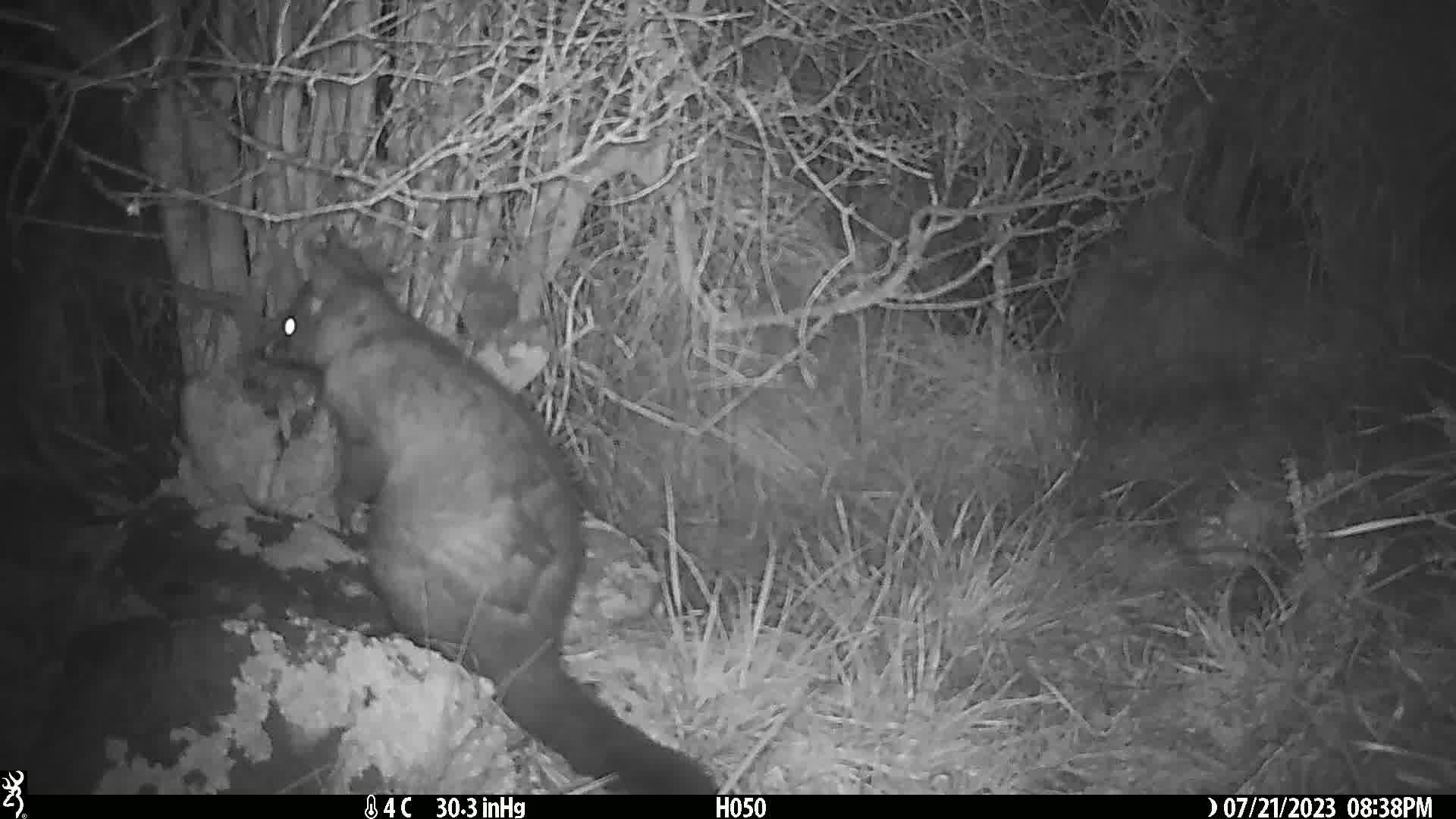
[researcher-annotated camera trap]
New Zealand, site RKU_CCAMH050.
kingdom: Animalia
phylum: Chordata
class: Mammalia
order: Diprotodontia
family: Phalangeridae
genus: Trichosurus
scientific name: Trichosurus vulpecula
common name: common brushtail possum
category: possum